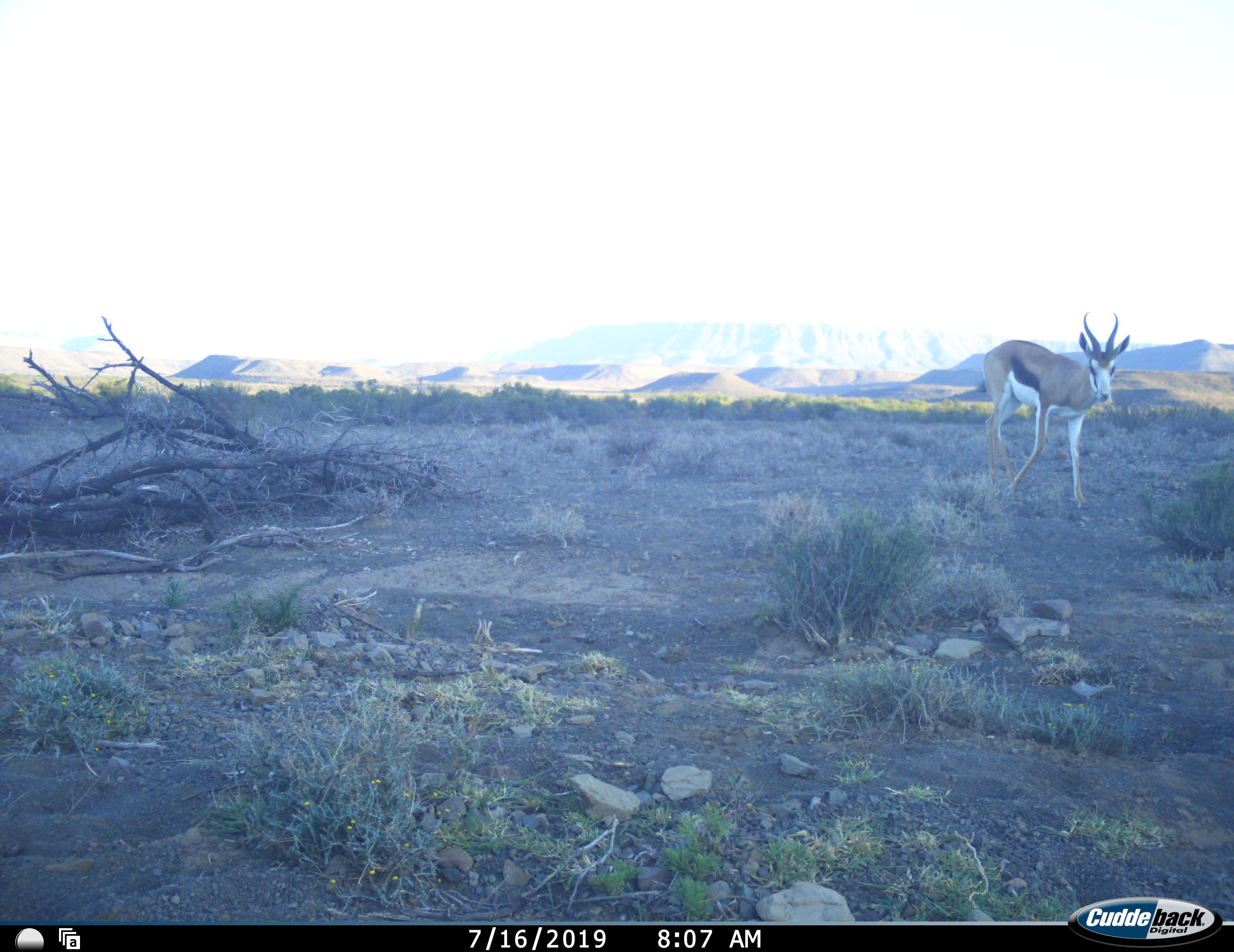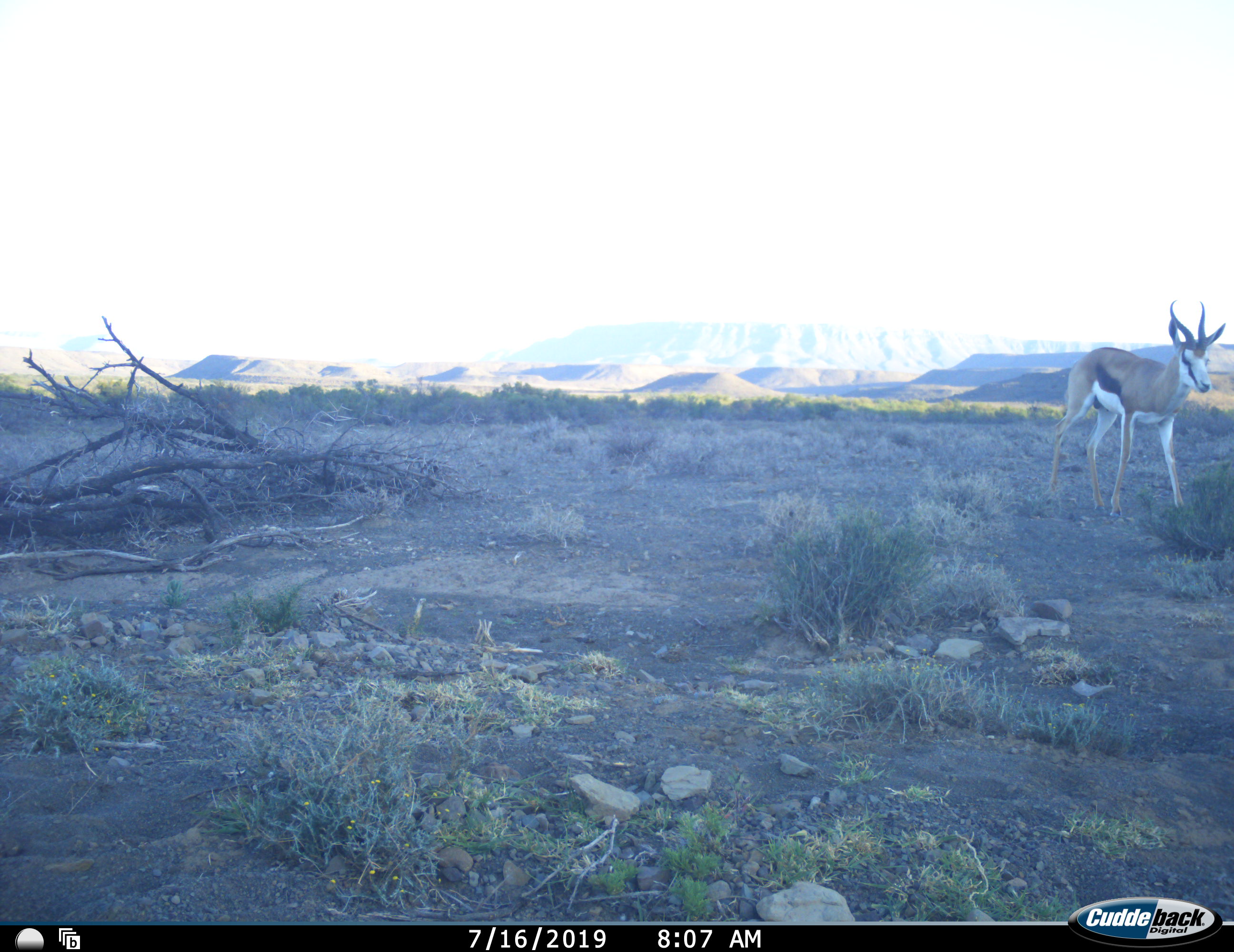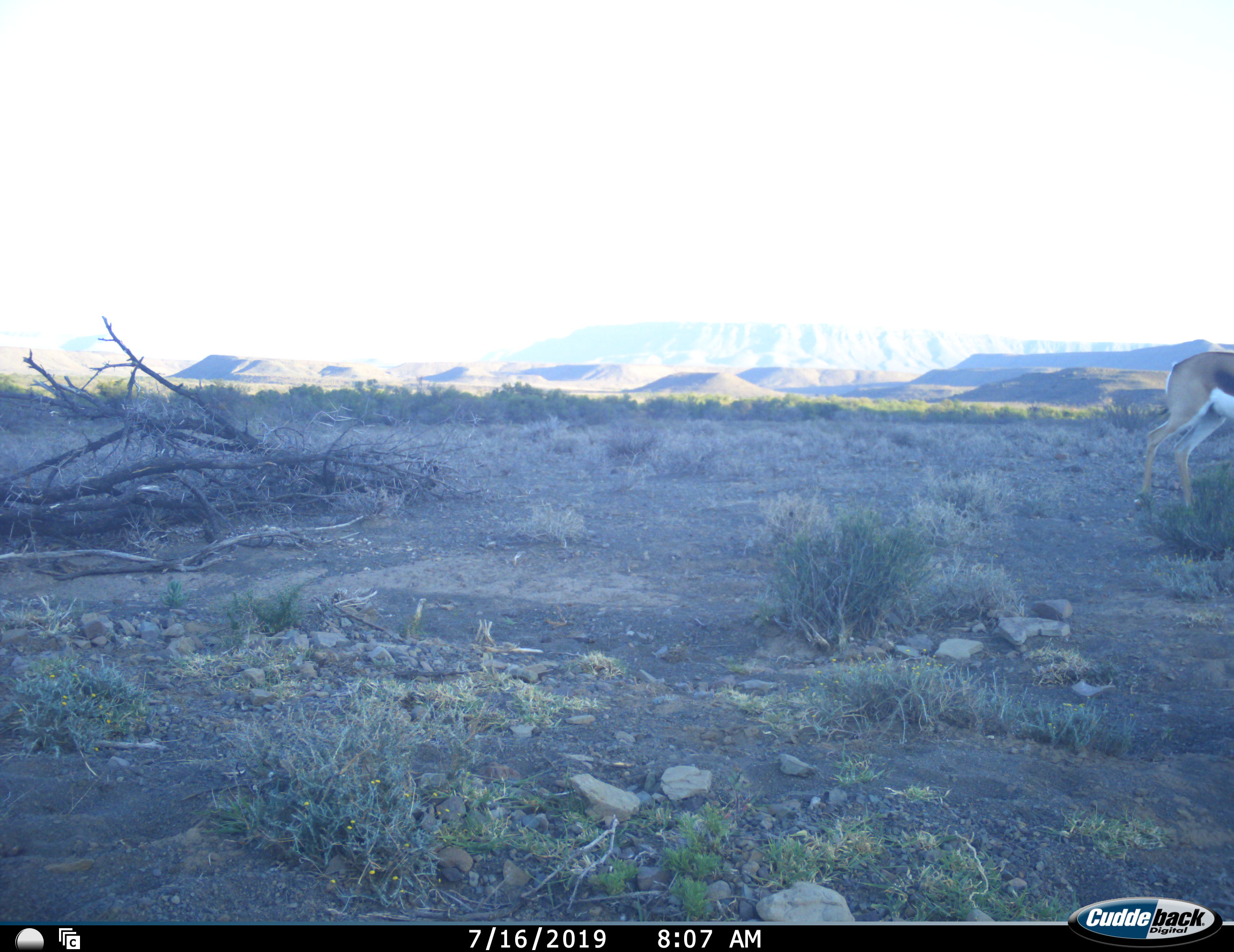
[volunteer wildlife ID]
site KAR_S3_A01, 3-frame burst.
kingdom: Animalia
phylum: Chordata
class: Mammalia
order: Artiodactyla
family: Bovidae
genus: Antidorcas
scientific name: Antidorcas marsupialis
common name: springbok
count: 1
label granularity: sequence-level